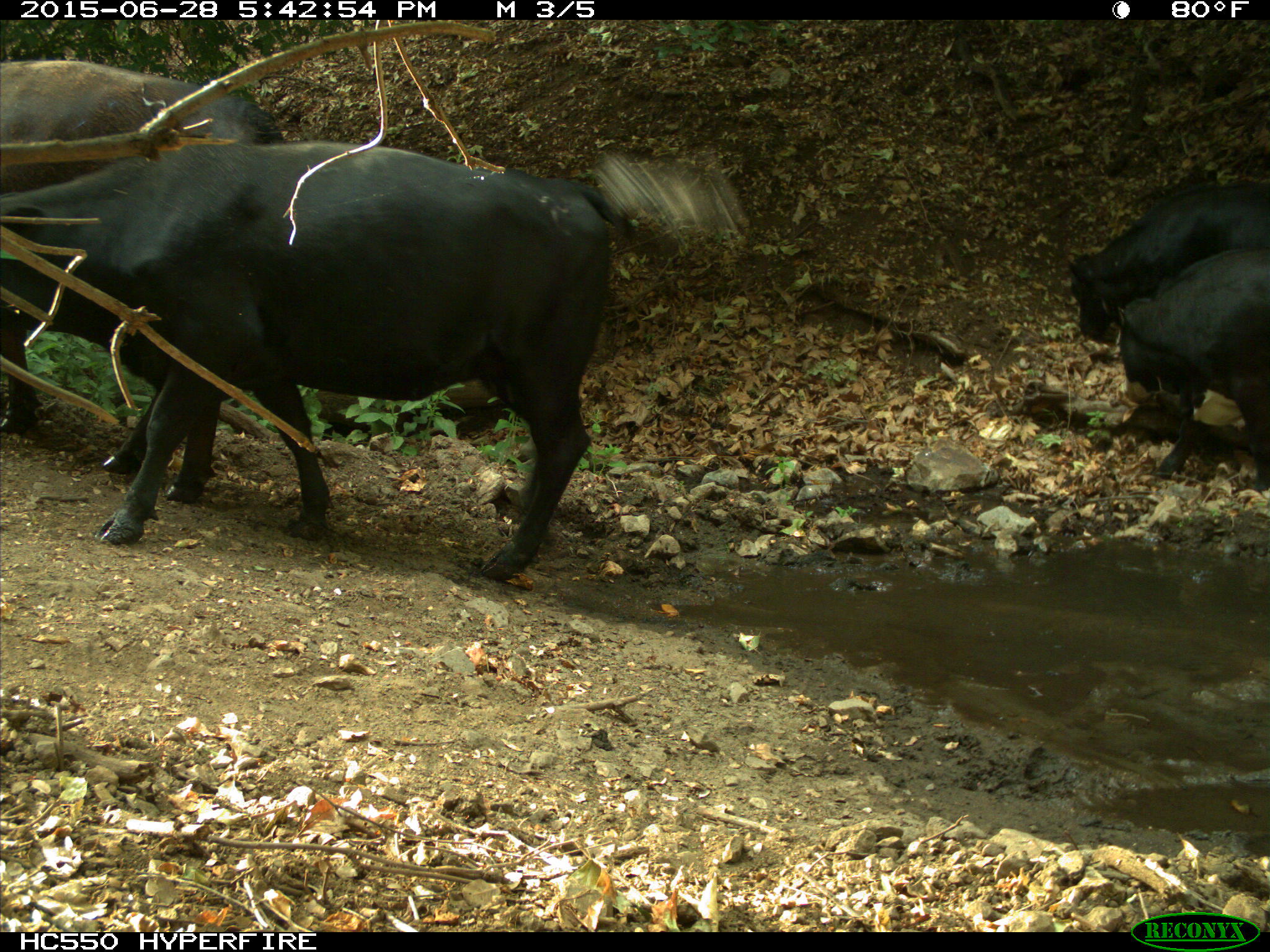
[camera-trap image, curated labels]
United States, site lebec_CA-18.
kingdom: Animalia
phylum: Chordata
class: Mammalia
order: Artiodactyla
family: Bovidae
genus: Bos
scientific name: Bos taurus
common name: domestic cow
Bos taurus (domestic cow).